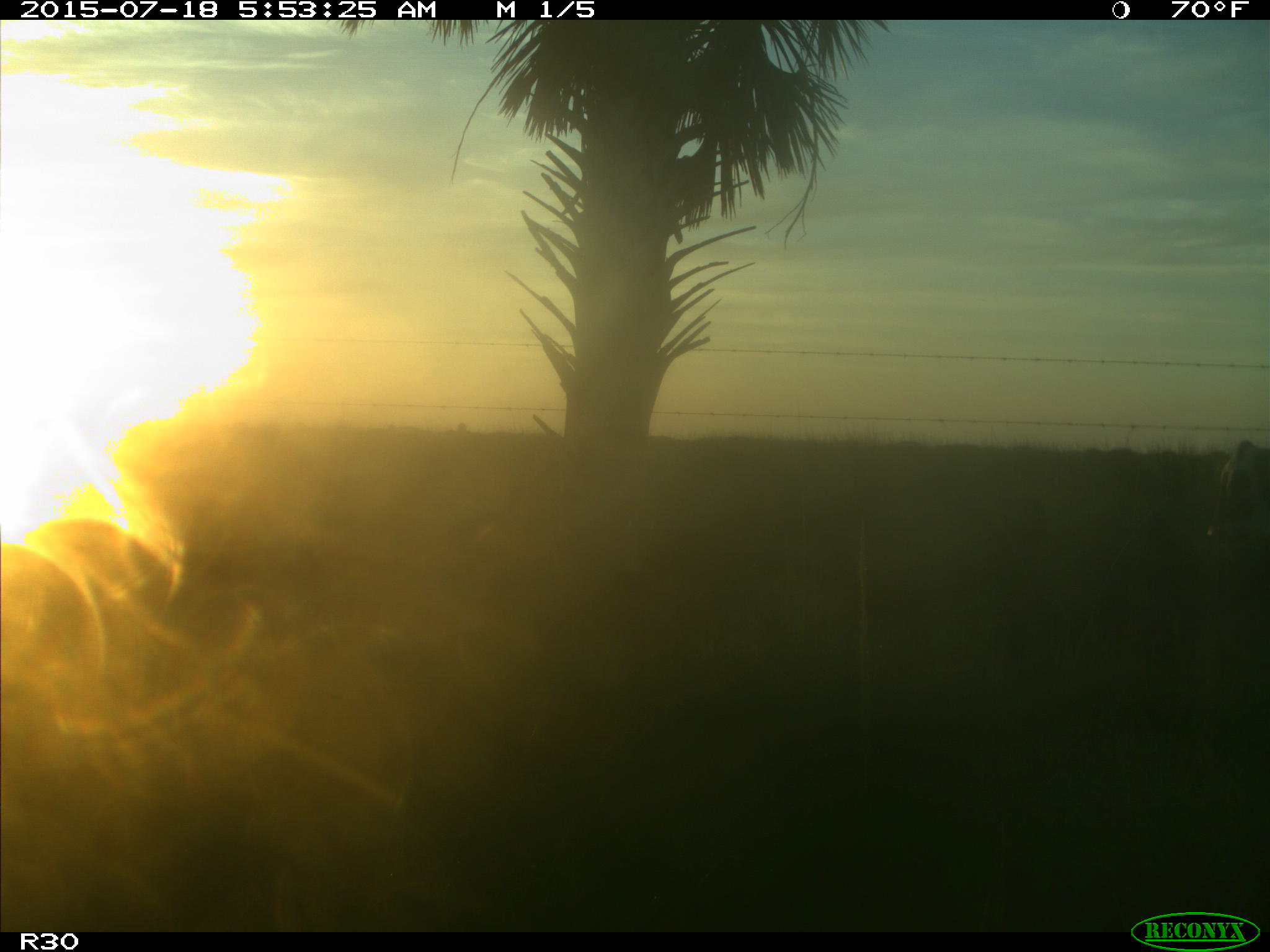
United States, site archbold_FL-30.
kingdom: Animalia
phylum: Chordata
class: Mammalia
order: Artiodactyla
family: Bovidae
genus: Bos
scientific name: Bos taurus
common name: domestic cow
Bos taurus (domestic cow).